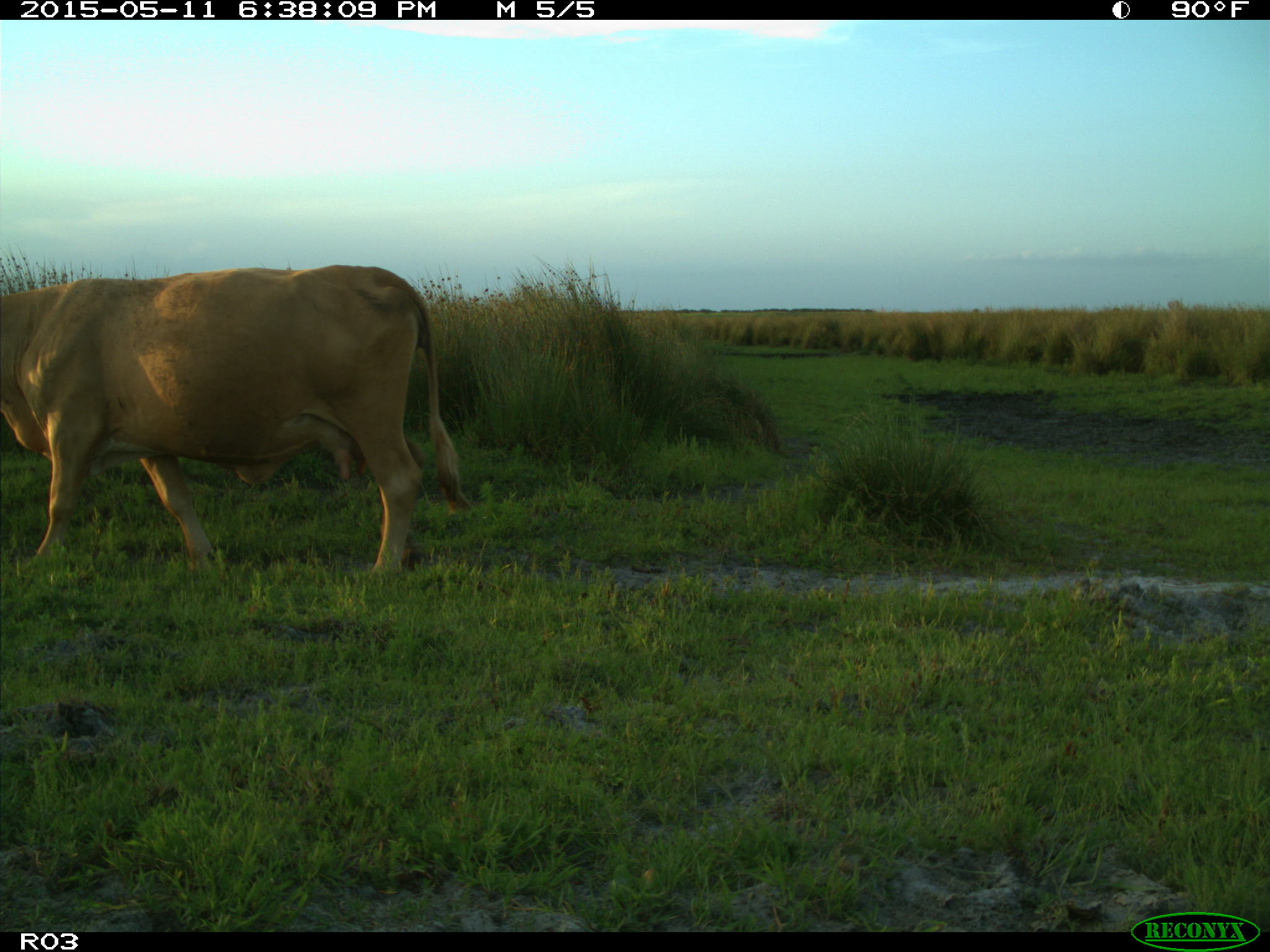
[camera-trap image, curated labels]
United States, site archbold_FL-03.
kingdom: Animalia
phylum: Chordata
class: Mammalia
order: Artiodactyla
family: Bovidae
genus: Bos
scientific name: Bos taurus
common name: domestic cow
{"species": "Bos taurus (domestic cow)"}